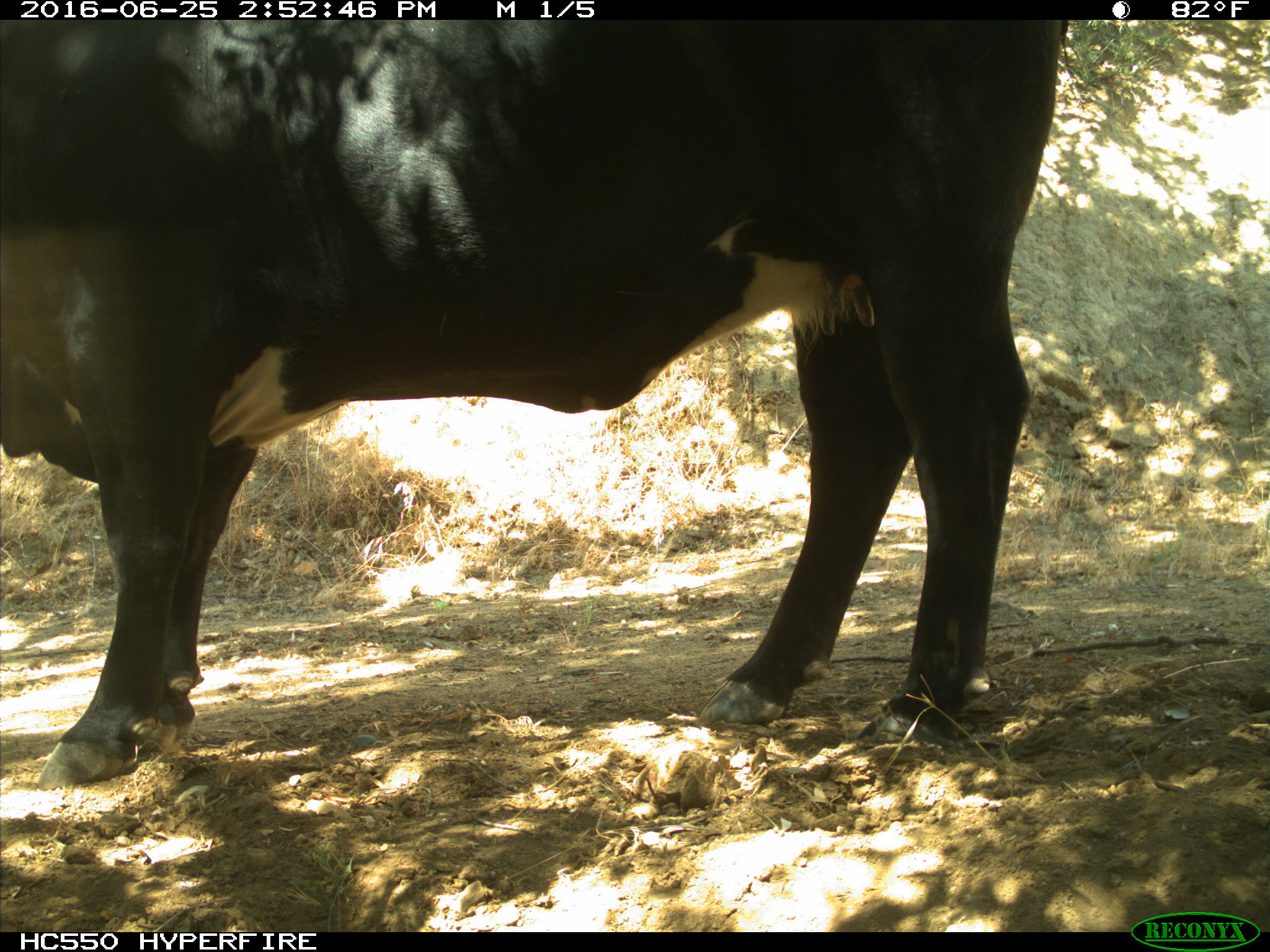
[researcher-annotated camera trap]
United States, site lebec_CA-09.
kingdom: Animalia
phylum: Chordata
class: Mammalia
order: Artiodactyla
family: Bovidae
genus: Bos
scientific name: Bos taurus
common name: domestic cow